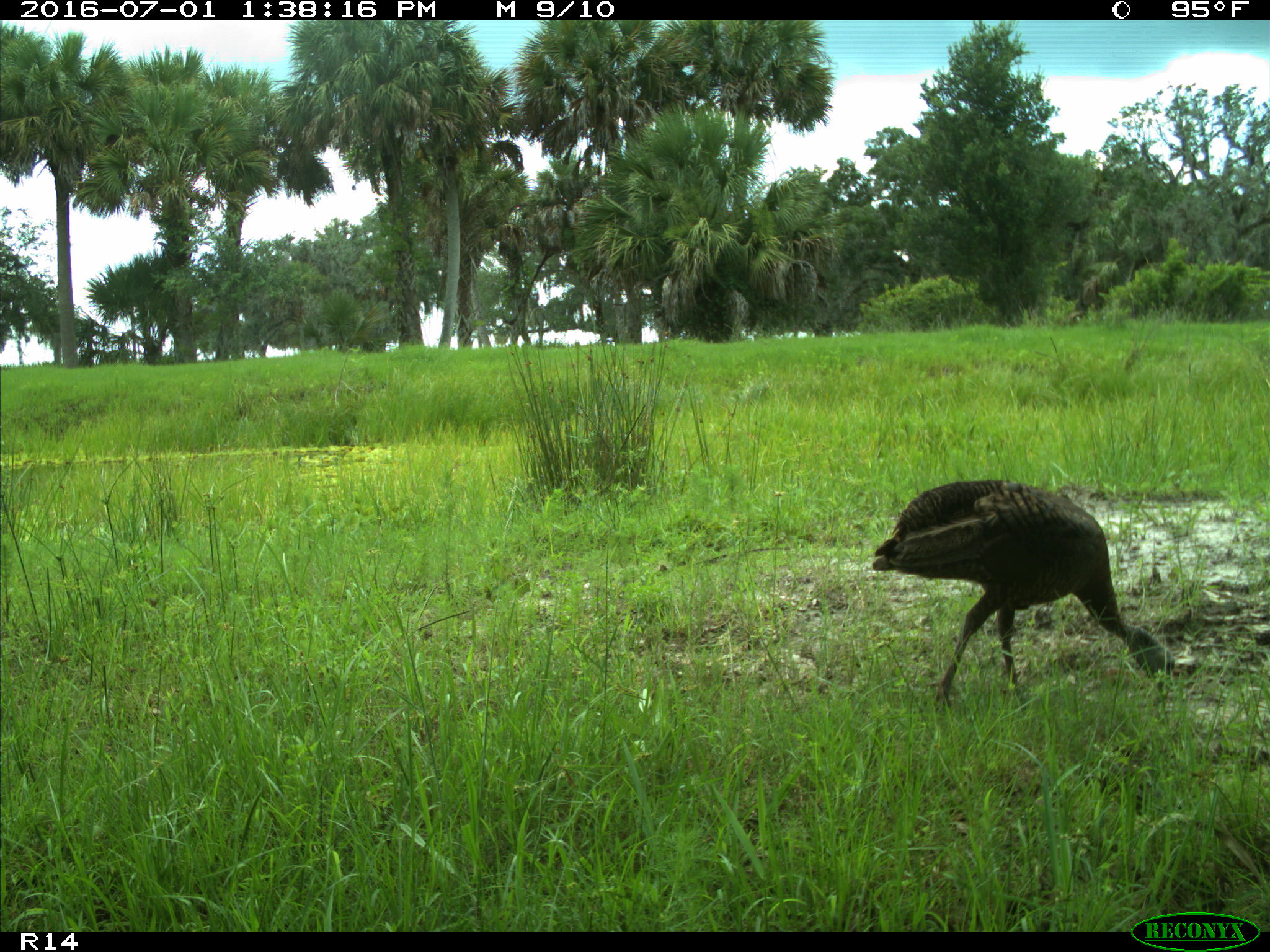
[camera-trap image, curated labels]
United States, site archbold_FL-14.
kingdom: Animalia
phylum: Chordata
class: Aves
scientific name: Aves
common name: birds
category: unidentified bird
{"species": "unidentified bird (birds) (Aves)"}